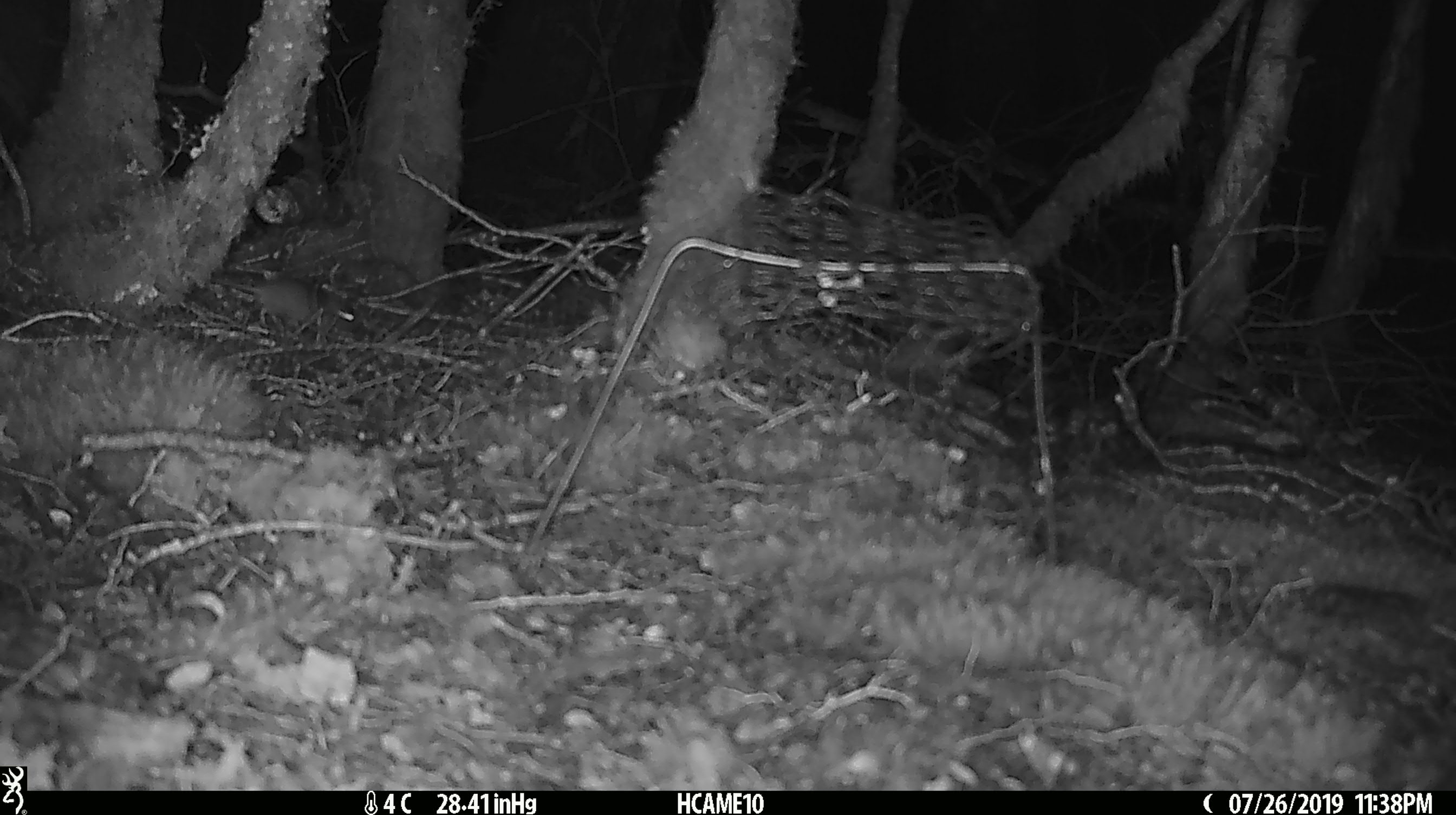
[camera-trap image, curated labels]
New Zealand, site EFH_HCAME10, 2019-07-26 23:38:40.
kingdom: Animalia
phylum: Chordata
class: Mammalia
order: Rodentia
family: Muridae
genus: Mus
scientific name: Mus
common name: mouse